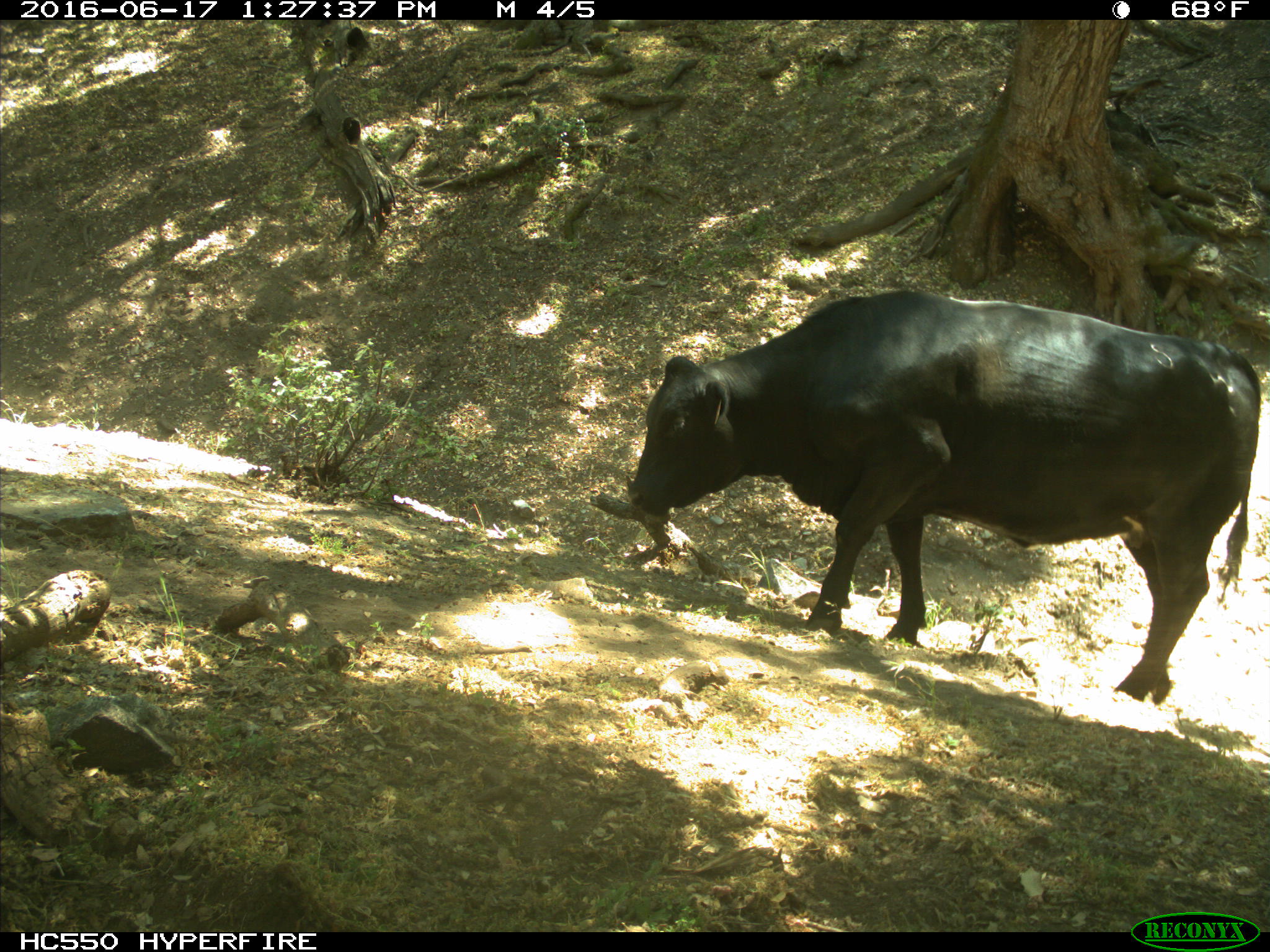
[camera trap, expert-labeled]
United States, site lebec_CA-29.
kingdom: Animalia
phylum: Chordata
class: Mammalia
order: Artiodactyla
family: Bovidae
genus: Bos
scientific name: Bos taurus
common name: domestic cow